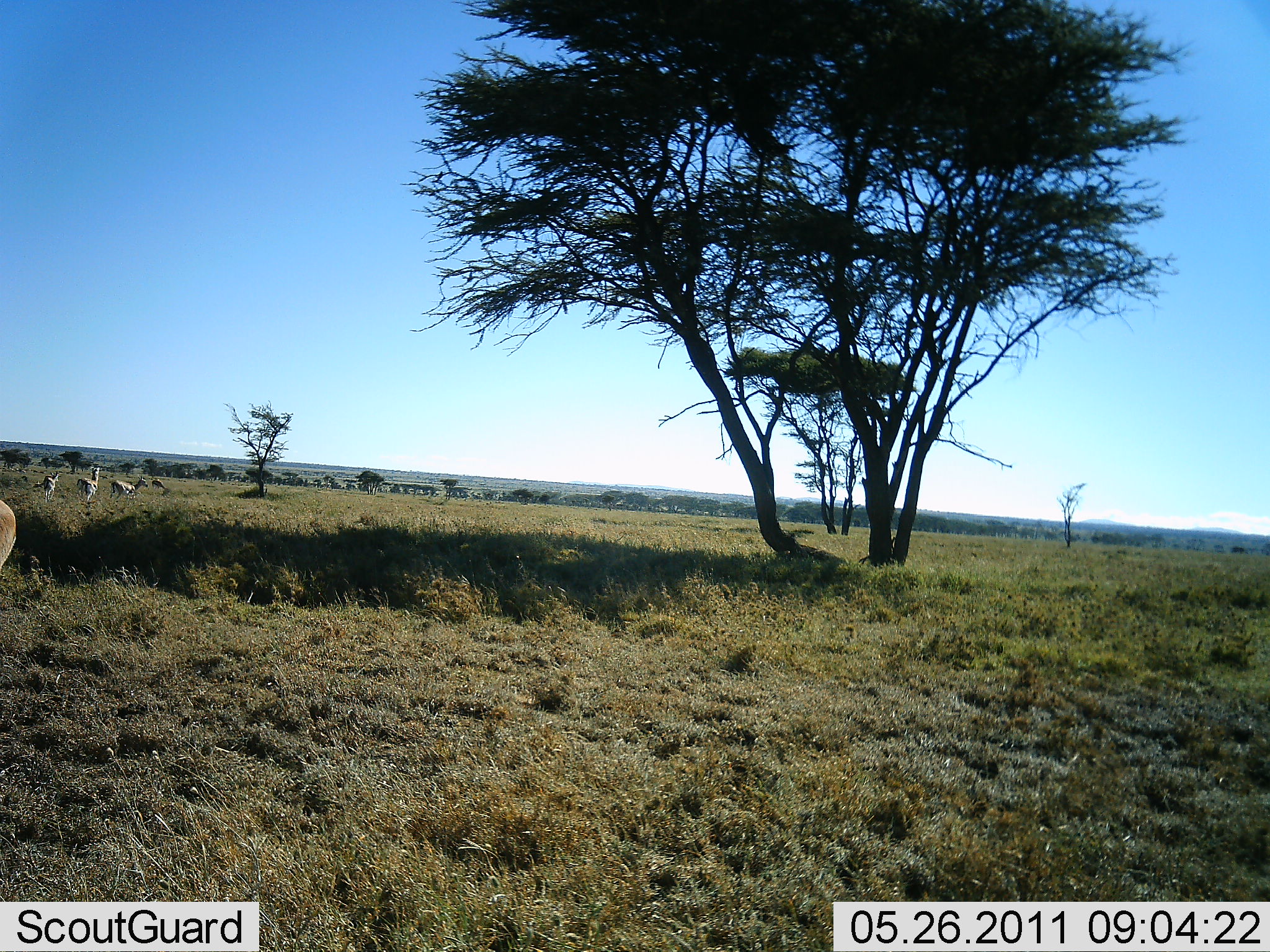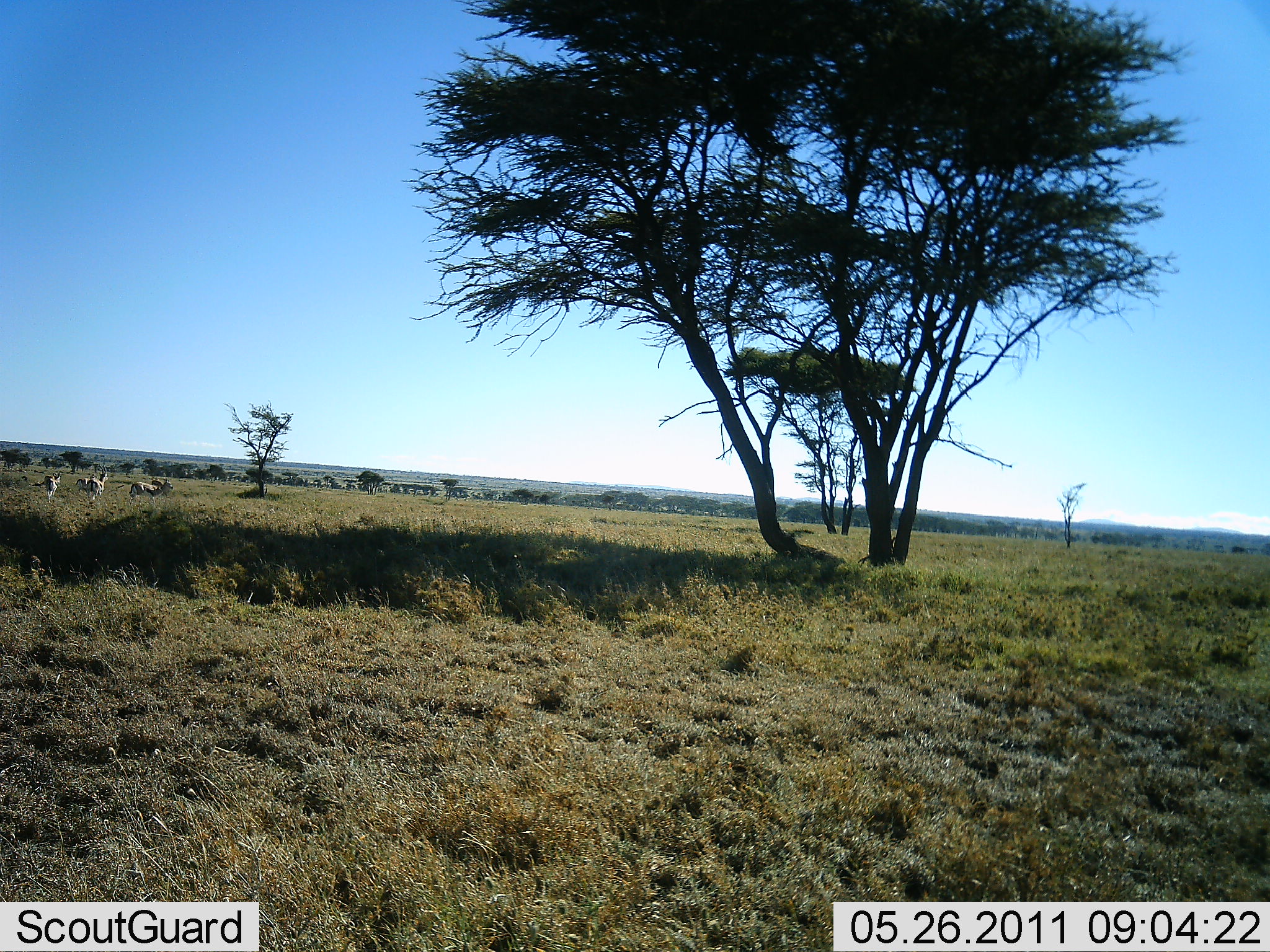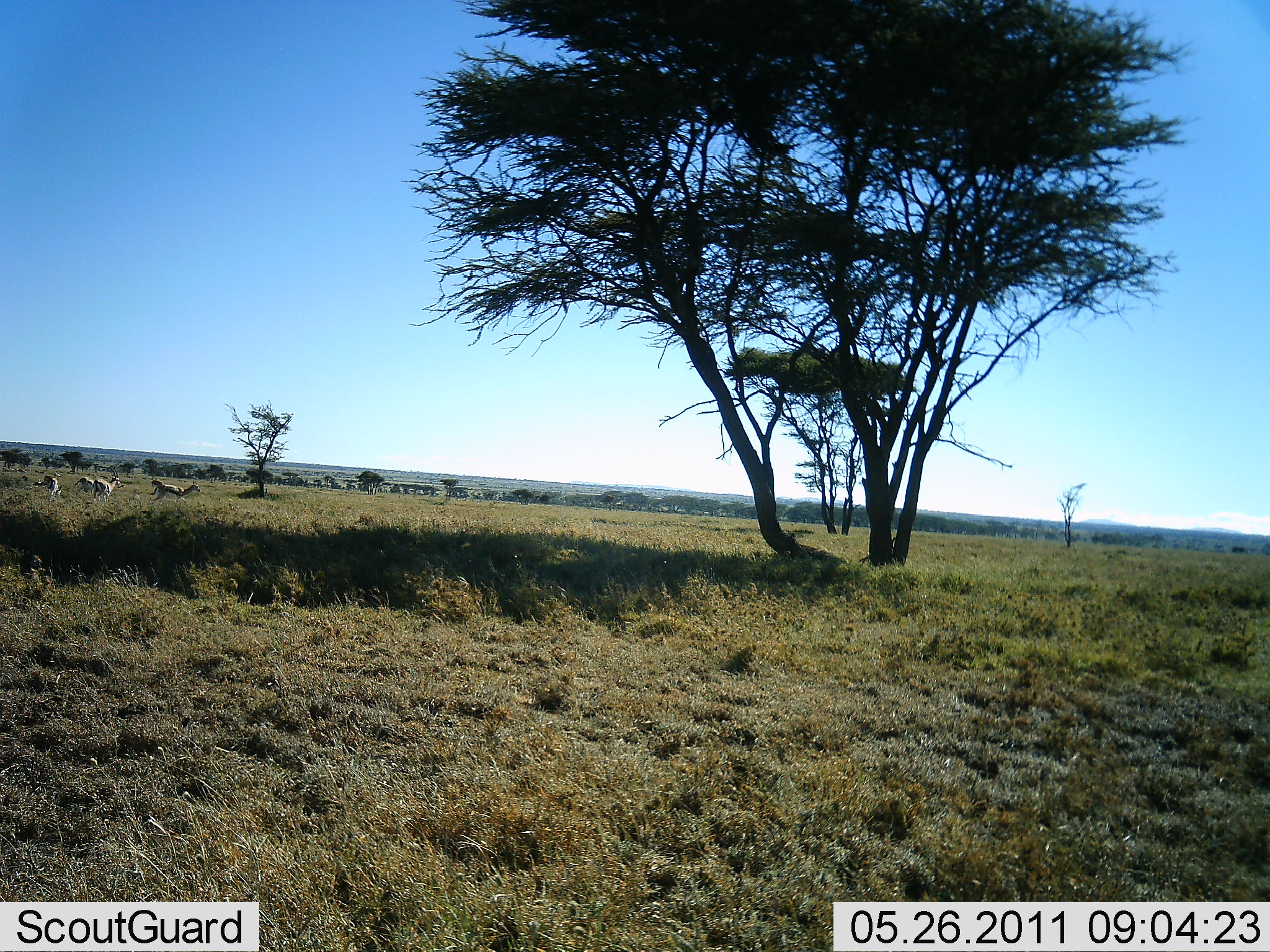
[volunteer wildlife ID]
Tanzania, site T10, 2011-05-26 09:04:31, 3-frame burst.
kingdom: Animalia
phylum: Chordata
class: Mammalia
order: Artiodactyla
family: Bovidae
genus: Nanger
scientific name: Nanger granti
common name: grant's gazelle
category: gazellegrants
Gazellegrants (grant's gazelle) (Nanger granti), count 5. Behavior (volunteer vote fractions): standing 50%, resting 0%, moving 50%, interacting 0%. Young present (vote fraction): 0%. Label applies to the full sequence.